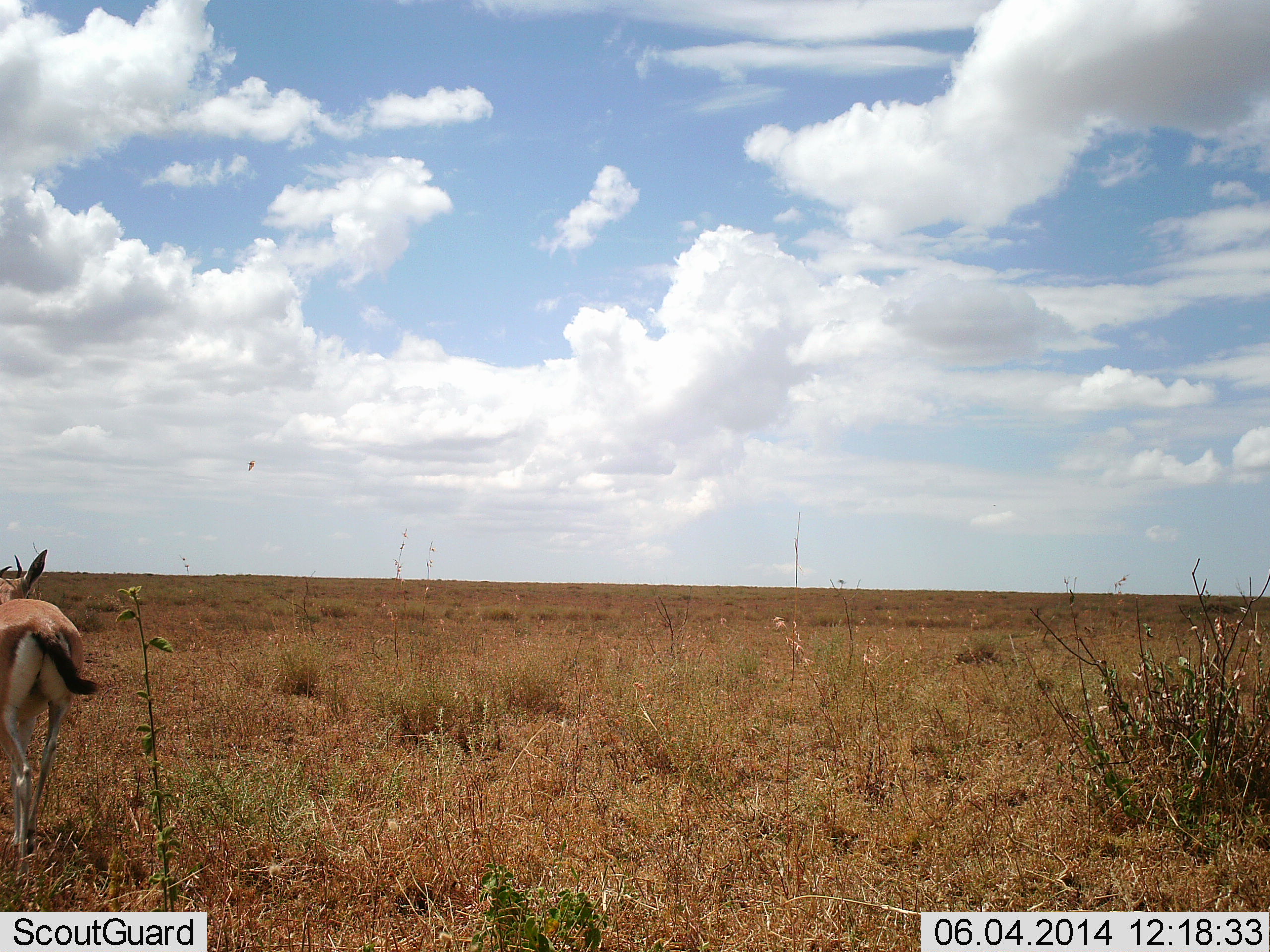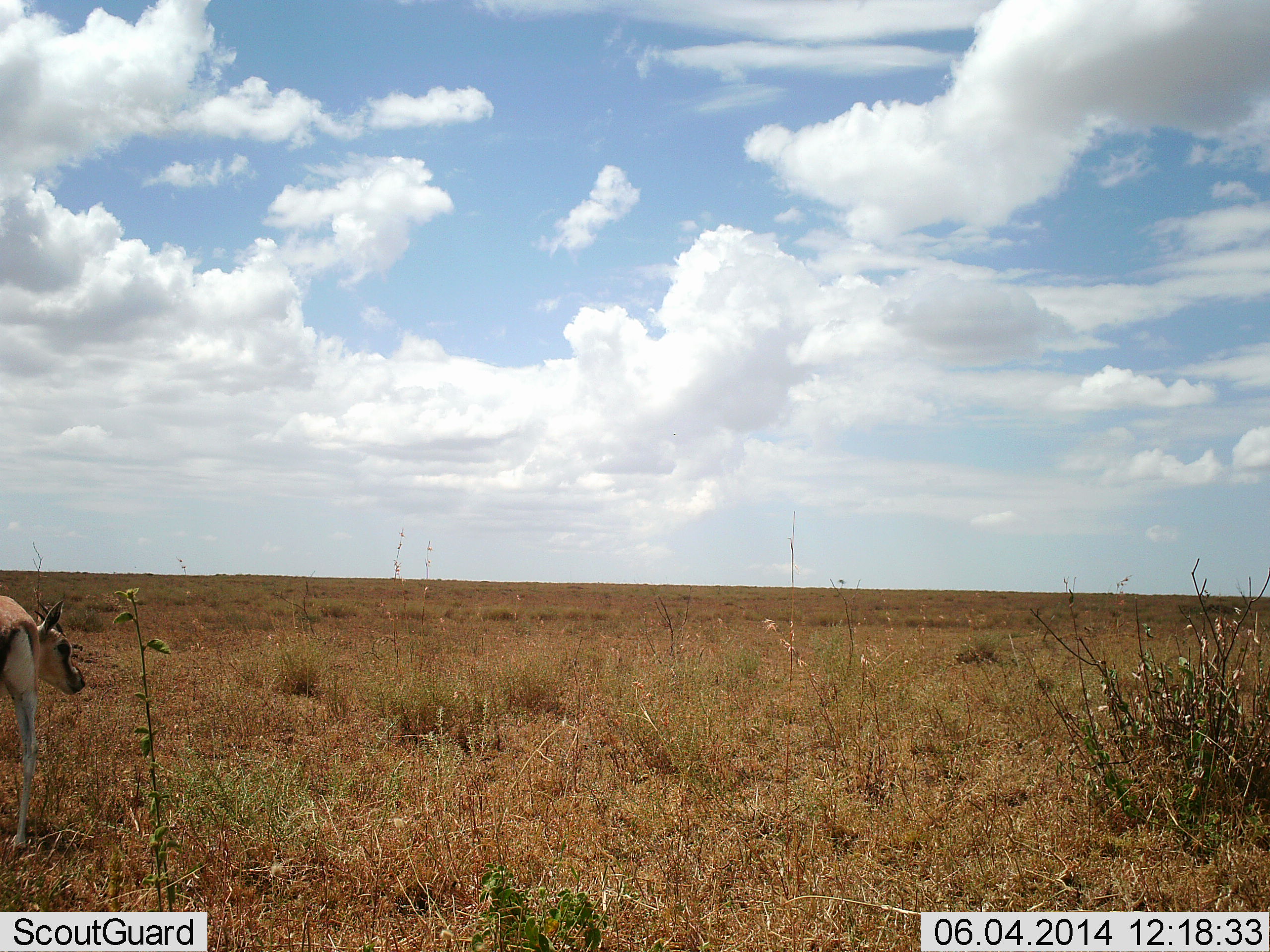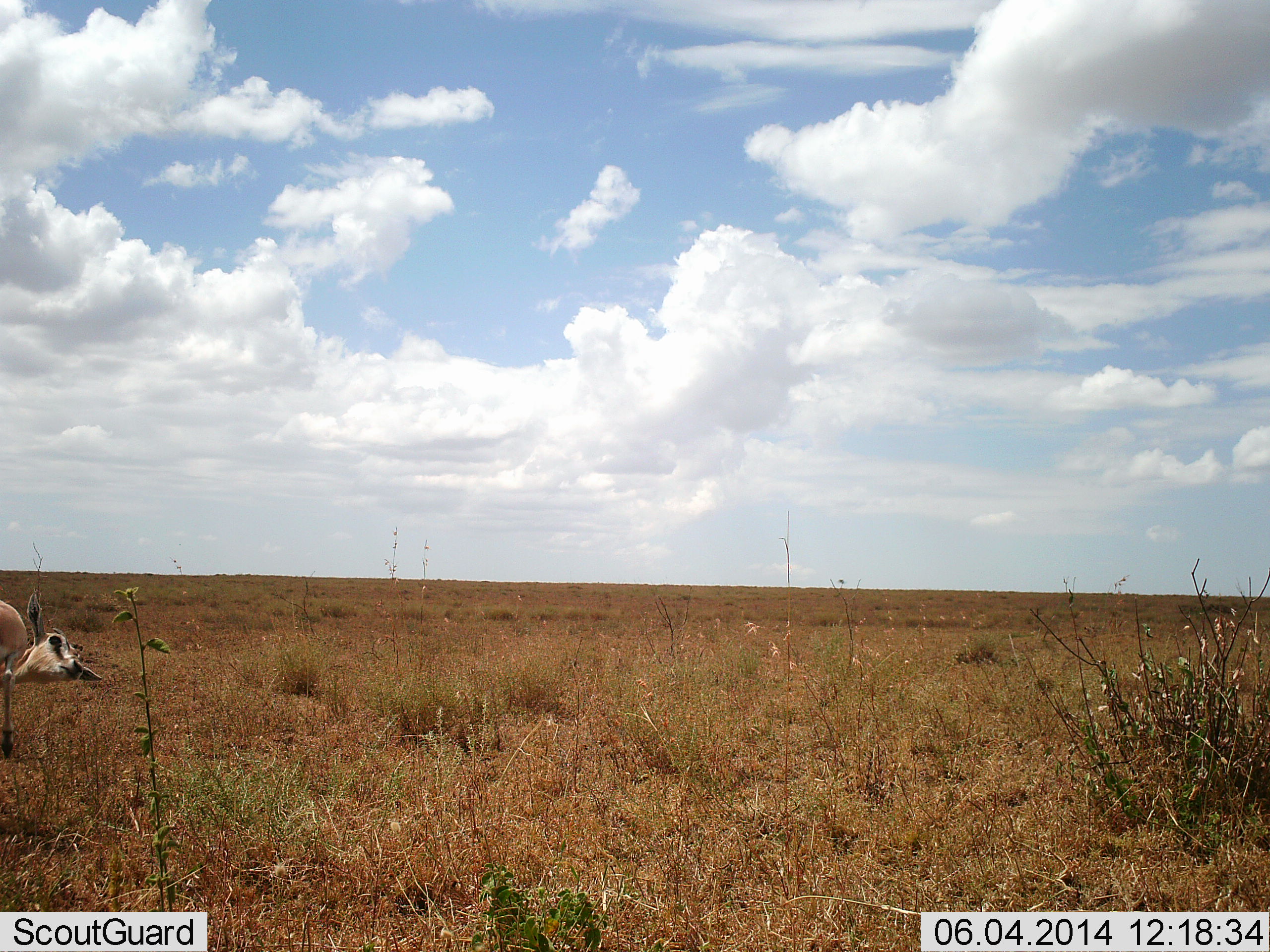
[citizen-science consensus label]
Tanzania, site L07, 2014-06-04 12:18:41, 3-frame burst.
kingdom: Animalia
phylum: Chordata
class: Mammalia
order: Artiodactyla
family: Bovidae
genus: Eudorcas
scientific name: Eudorcas thomsonii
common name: thomson's gazelle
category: gazellethomsons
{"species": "gazellethomsons (thomson's gazelle) (Eudorcas thomsonii)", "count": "1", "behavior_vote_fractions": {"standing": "42%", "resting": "0%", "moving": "67%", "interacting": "0%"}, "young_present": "0%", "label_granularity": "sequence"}